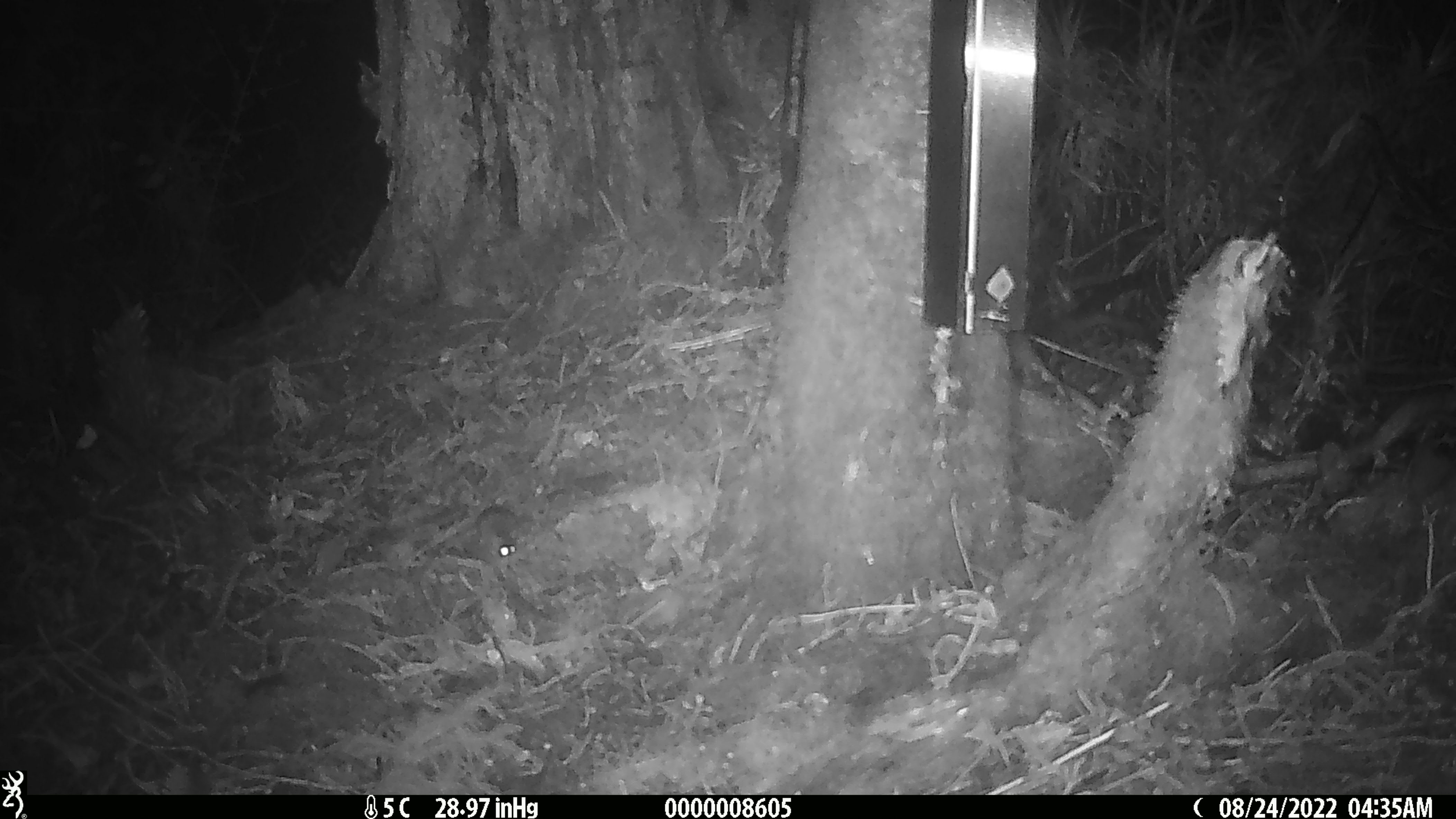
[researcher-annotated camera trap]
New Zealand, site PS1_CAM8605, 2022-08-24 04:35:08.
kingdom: Animalia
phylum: Chordata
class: Mammalia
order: Rodentia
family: Muridae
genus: Mus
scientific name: Mus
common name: mouse